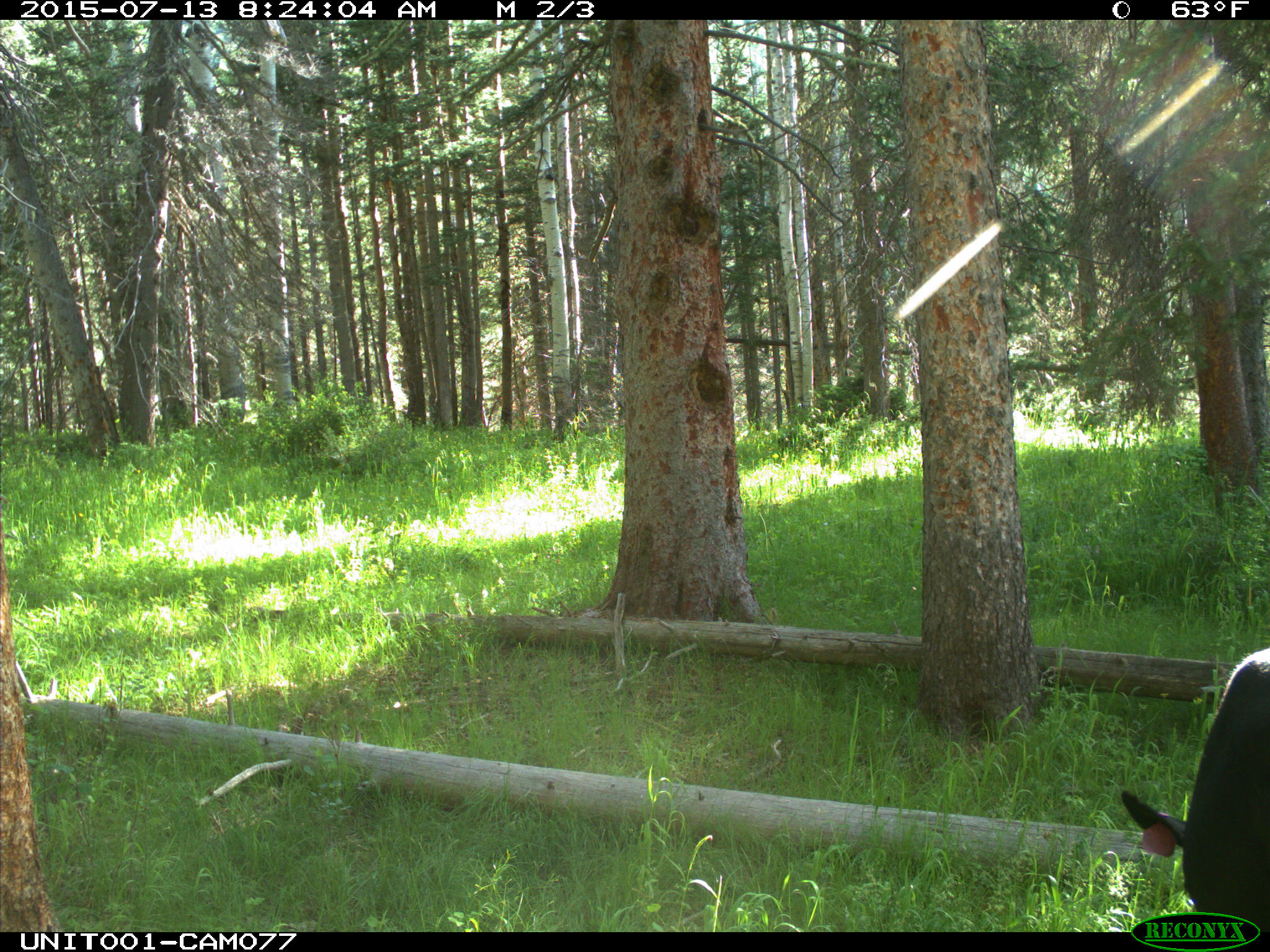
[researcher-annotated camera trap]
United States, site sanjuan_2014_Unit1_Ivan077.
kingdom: Animalia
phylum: Chordata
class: Mammalia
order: Artiodactyla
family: Bovidae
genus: Bos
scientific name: Bos taurus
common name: domestic cow